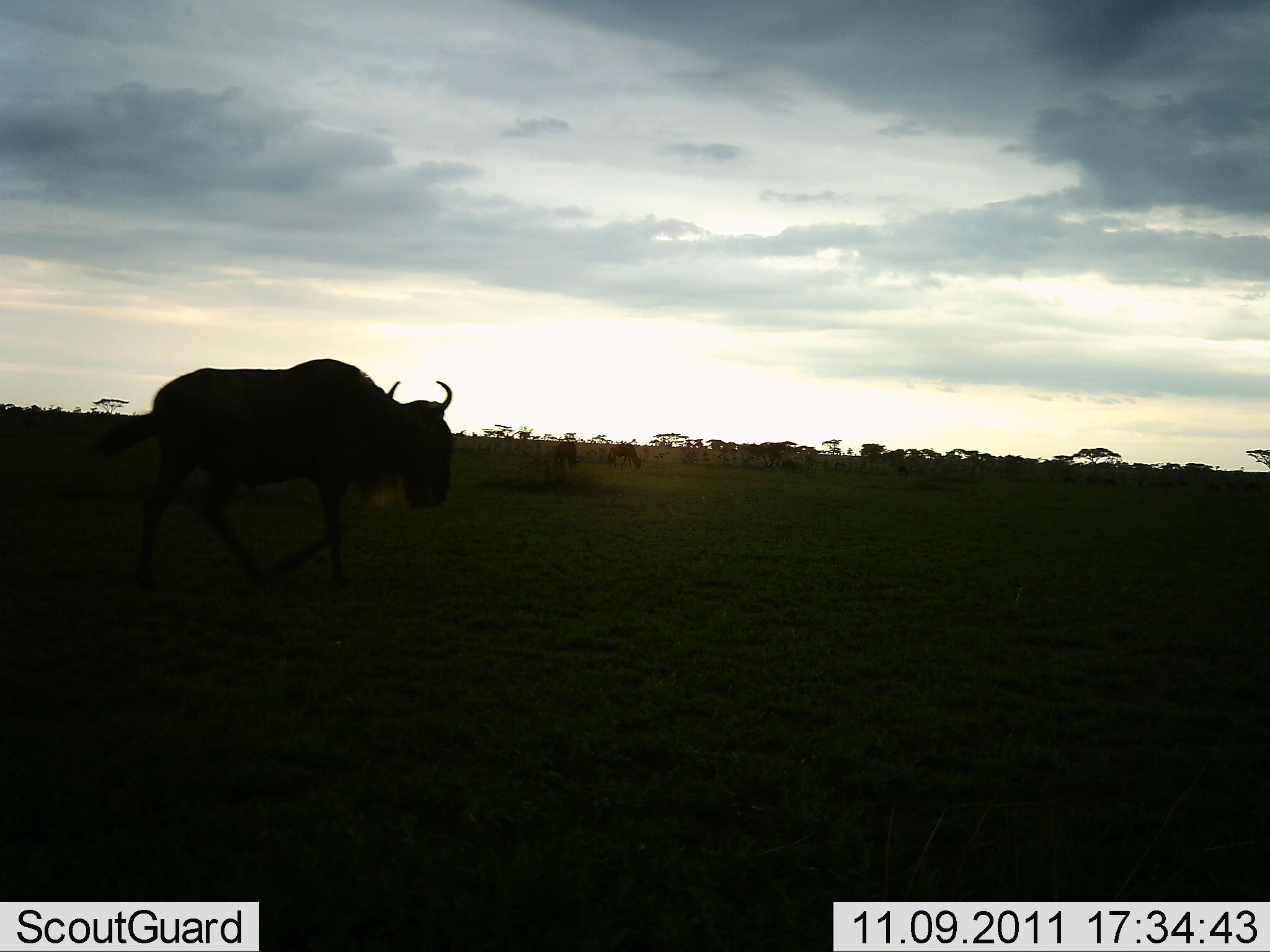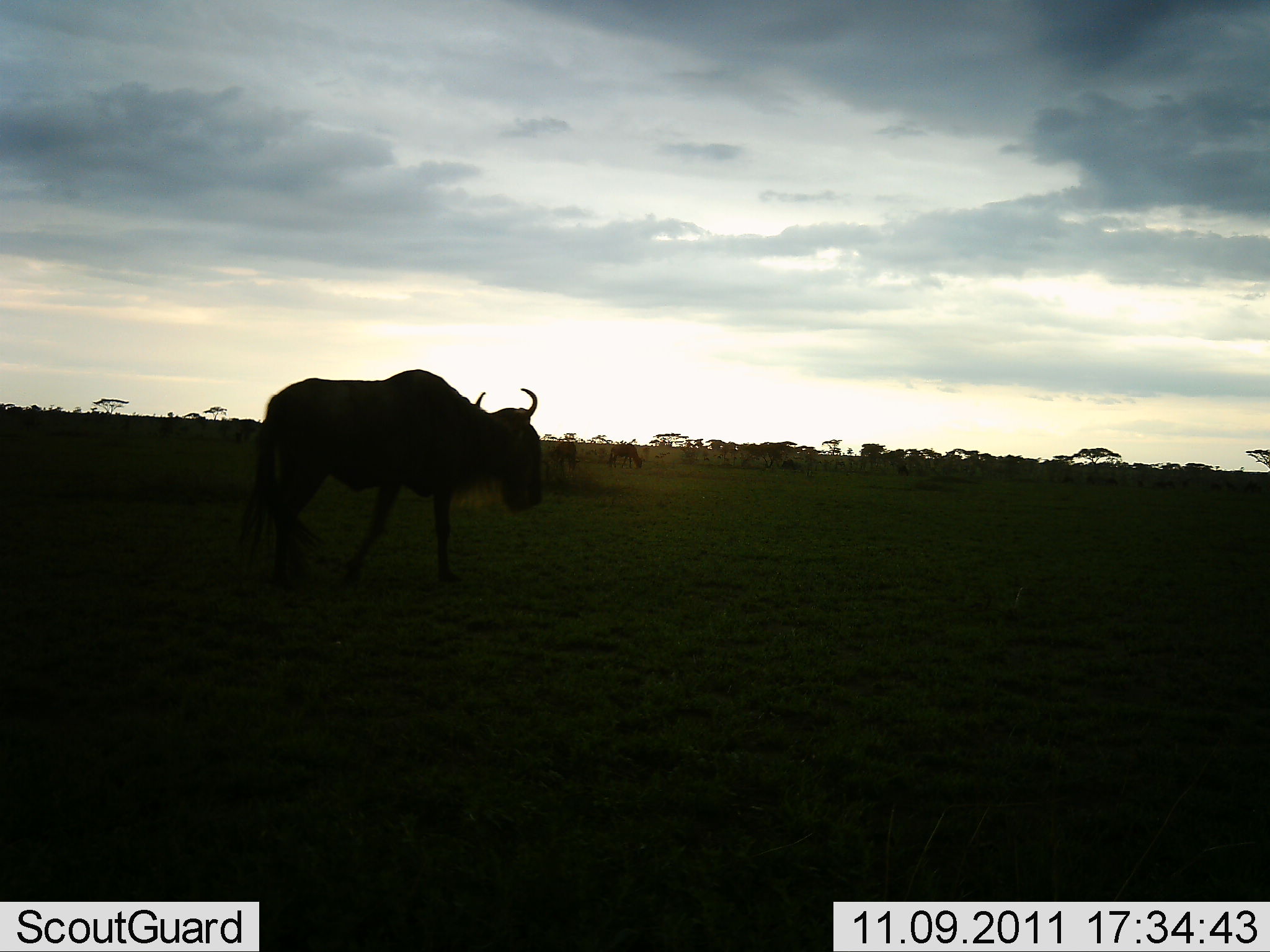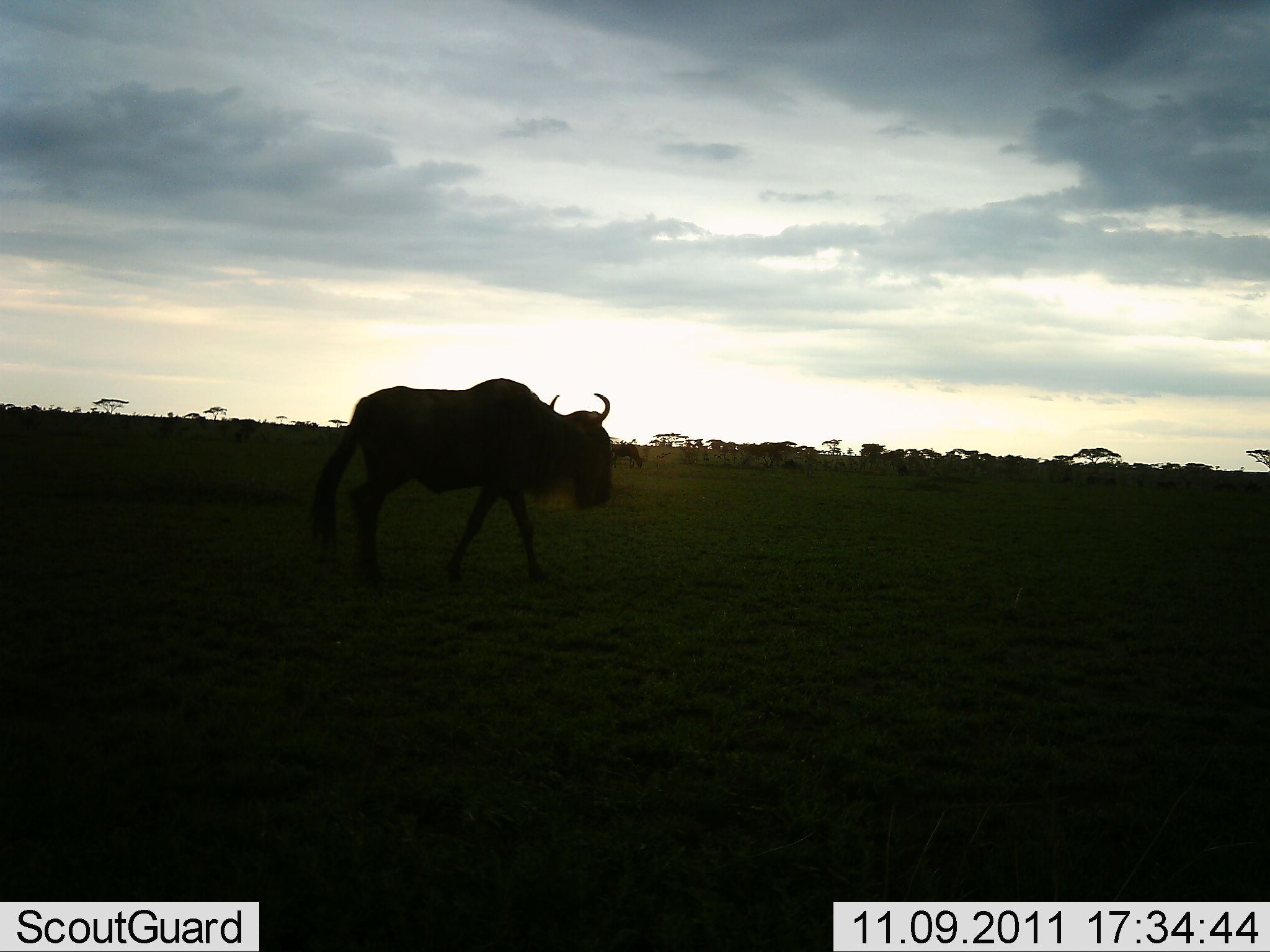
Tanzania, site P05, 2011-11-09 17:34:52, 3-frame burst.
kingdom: Animalia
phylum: Chordata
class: Mammalia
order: Artiodactyla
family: Bovidae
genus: Connochaetes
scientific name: Connochaetes taurinus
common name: blue wildebeest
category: wildebeest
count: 1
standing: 10%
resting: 0%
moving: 90%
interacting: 0%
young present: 0%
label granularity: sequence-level